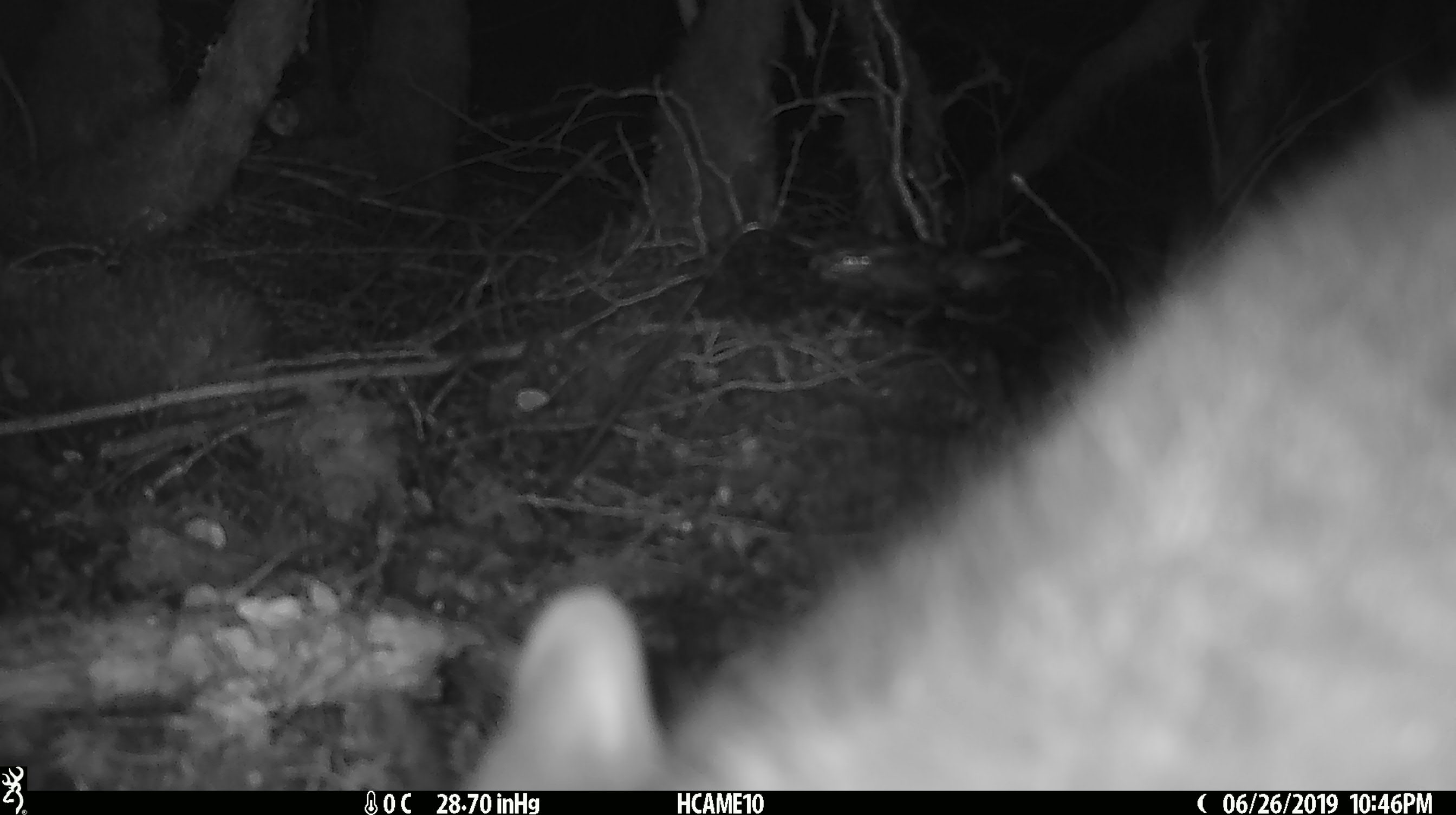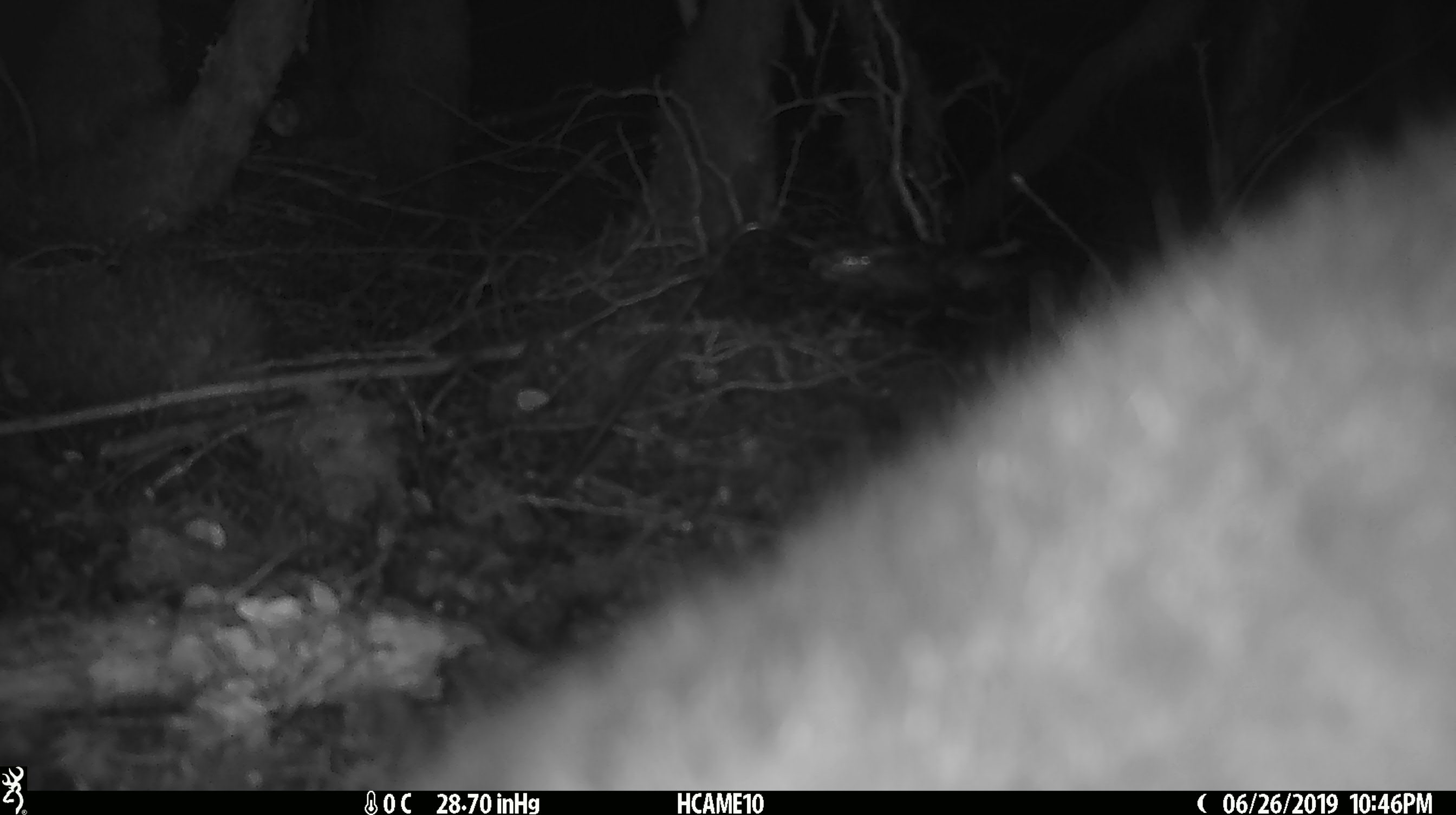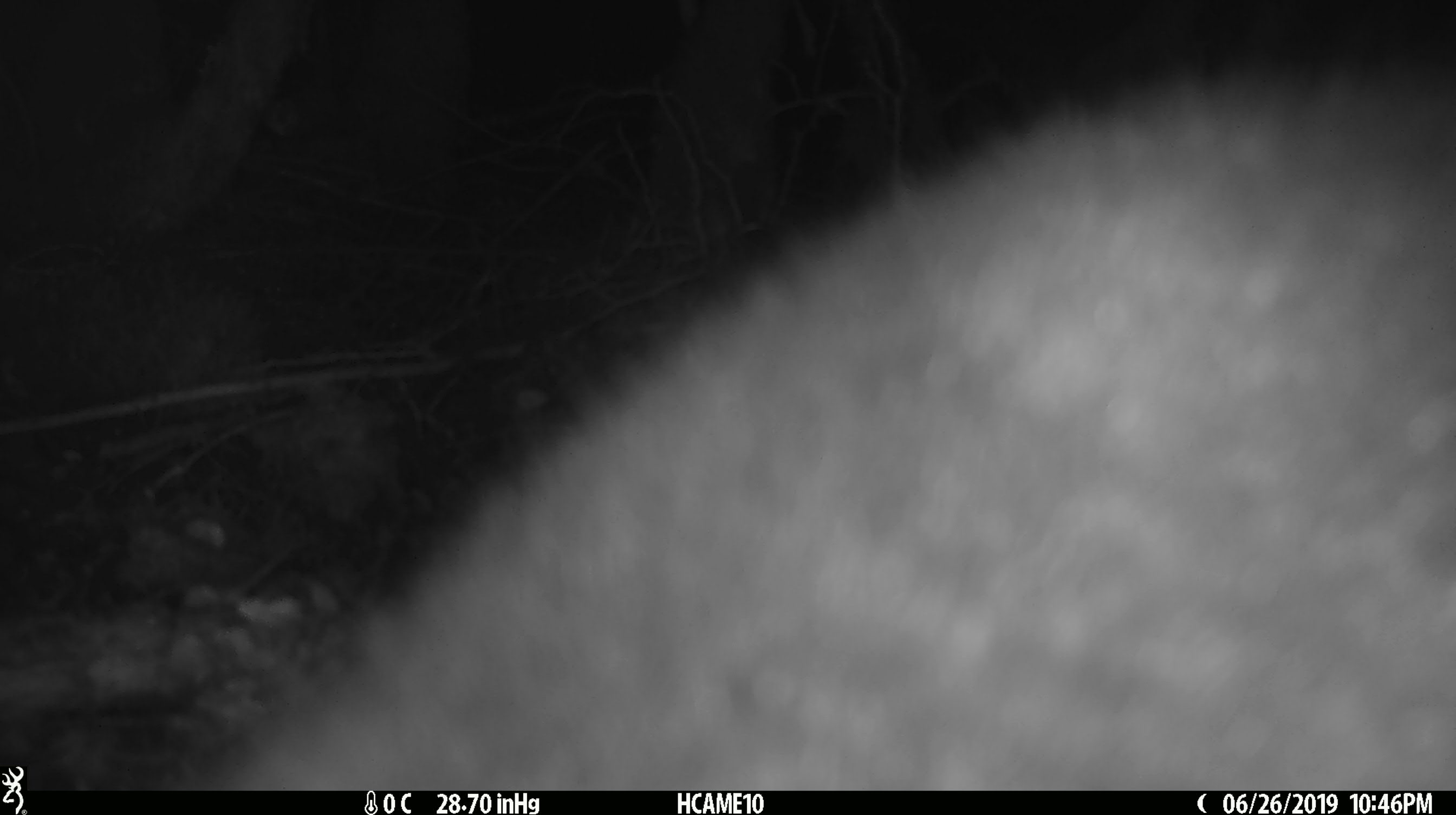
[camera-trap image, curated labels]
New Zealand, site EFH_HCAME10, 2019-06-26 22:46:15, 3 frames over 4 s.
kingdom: Animalia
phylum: Chordata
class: Mammalia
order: Diprotodontia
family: Phalangeridae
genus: Trichosurus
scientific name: Trichosurus vulpecula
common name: common brushtail possum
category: possum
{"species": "possum (common brushtail possum) (Trichosurus vulpecula)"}